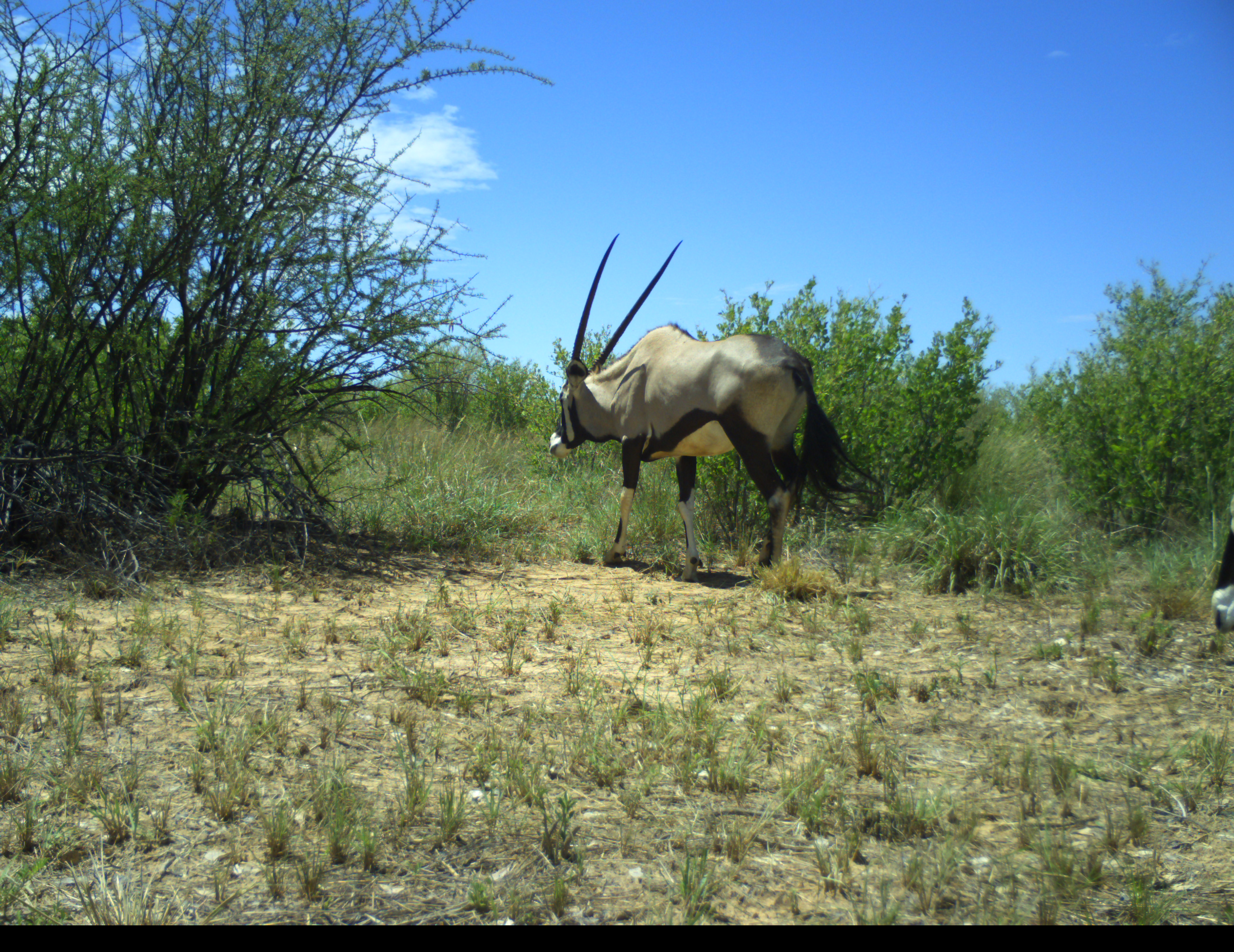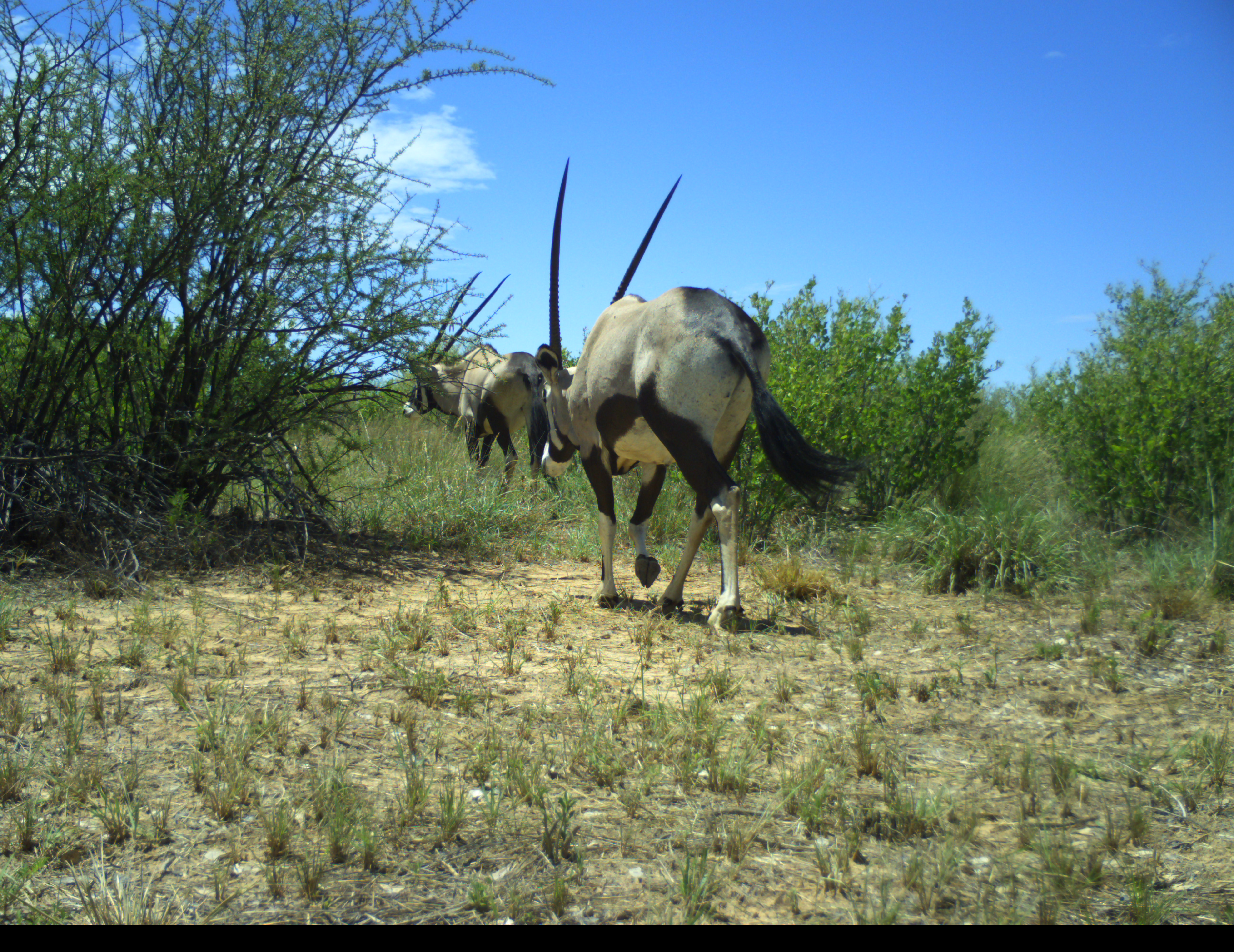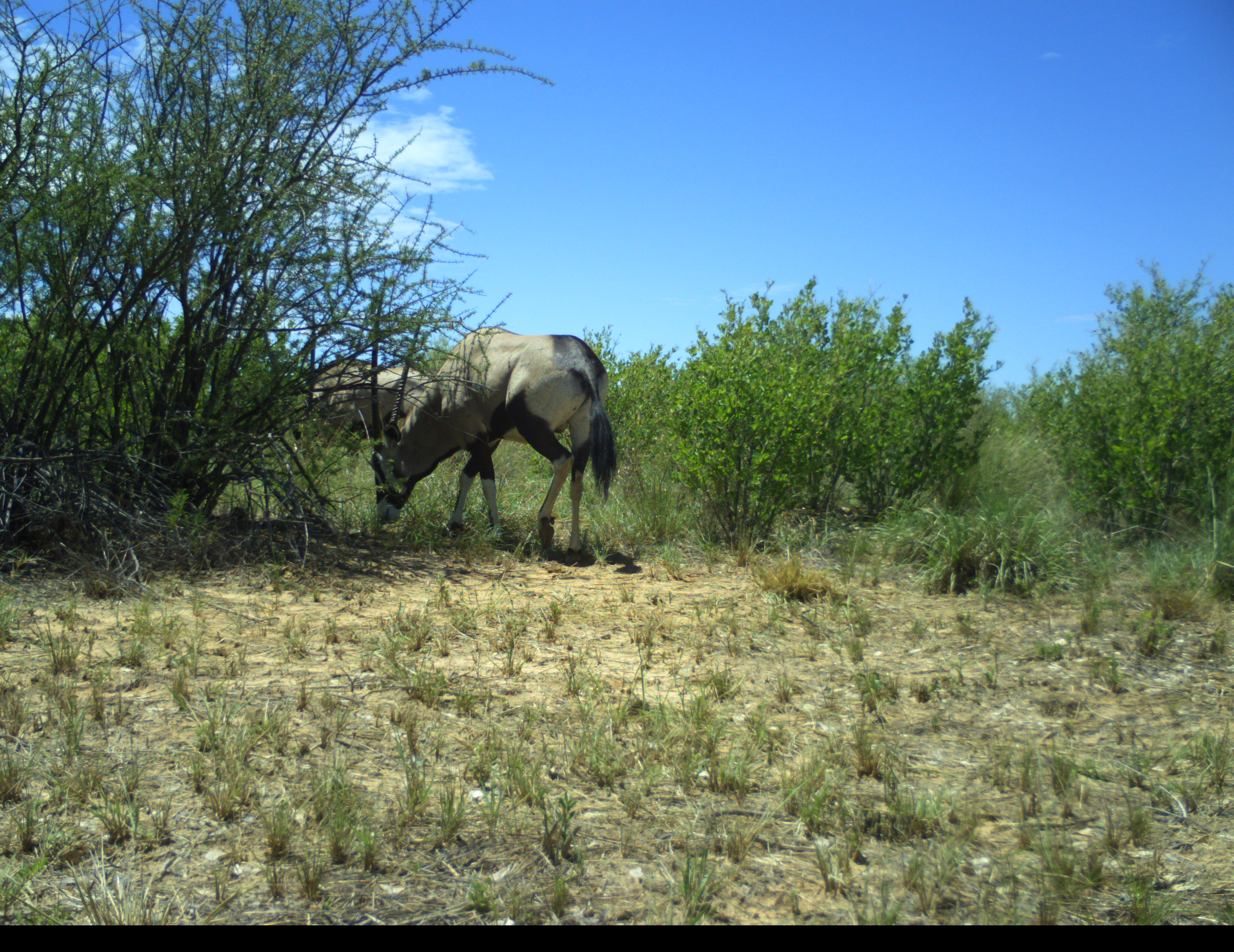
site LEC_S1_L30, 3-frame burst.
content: unidentified animal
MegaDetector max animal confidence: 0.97